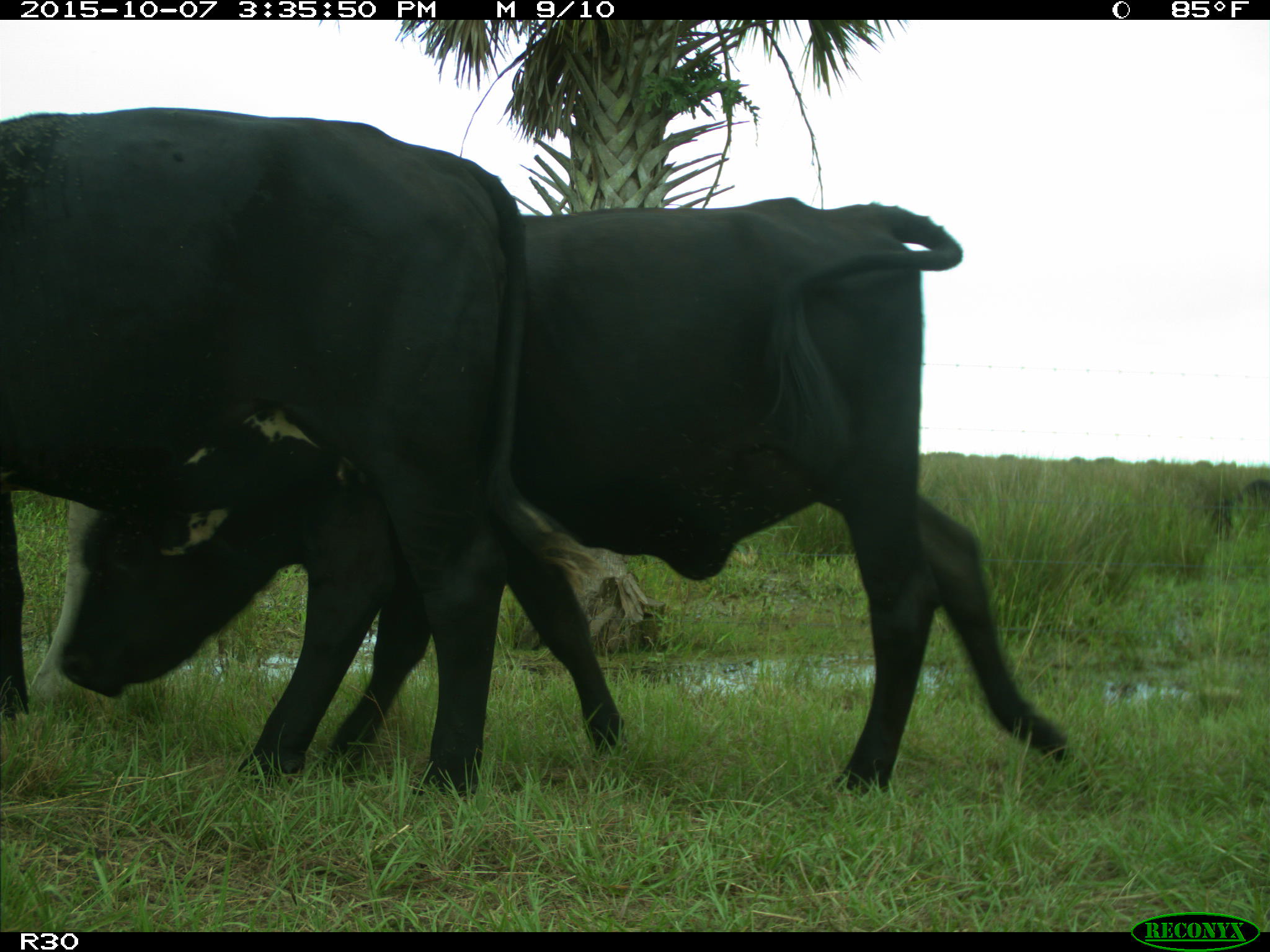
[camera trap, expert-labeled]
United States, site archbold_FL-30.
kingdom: Animalia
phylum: Chordata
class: Mammalia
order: Artiodactyla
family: Bovidae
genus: Bos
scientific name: Bos taurus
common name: domestic cow